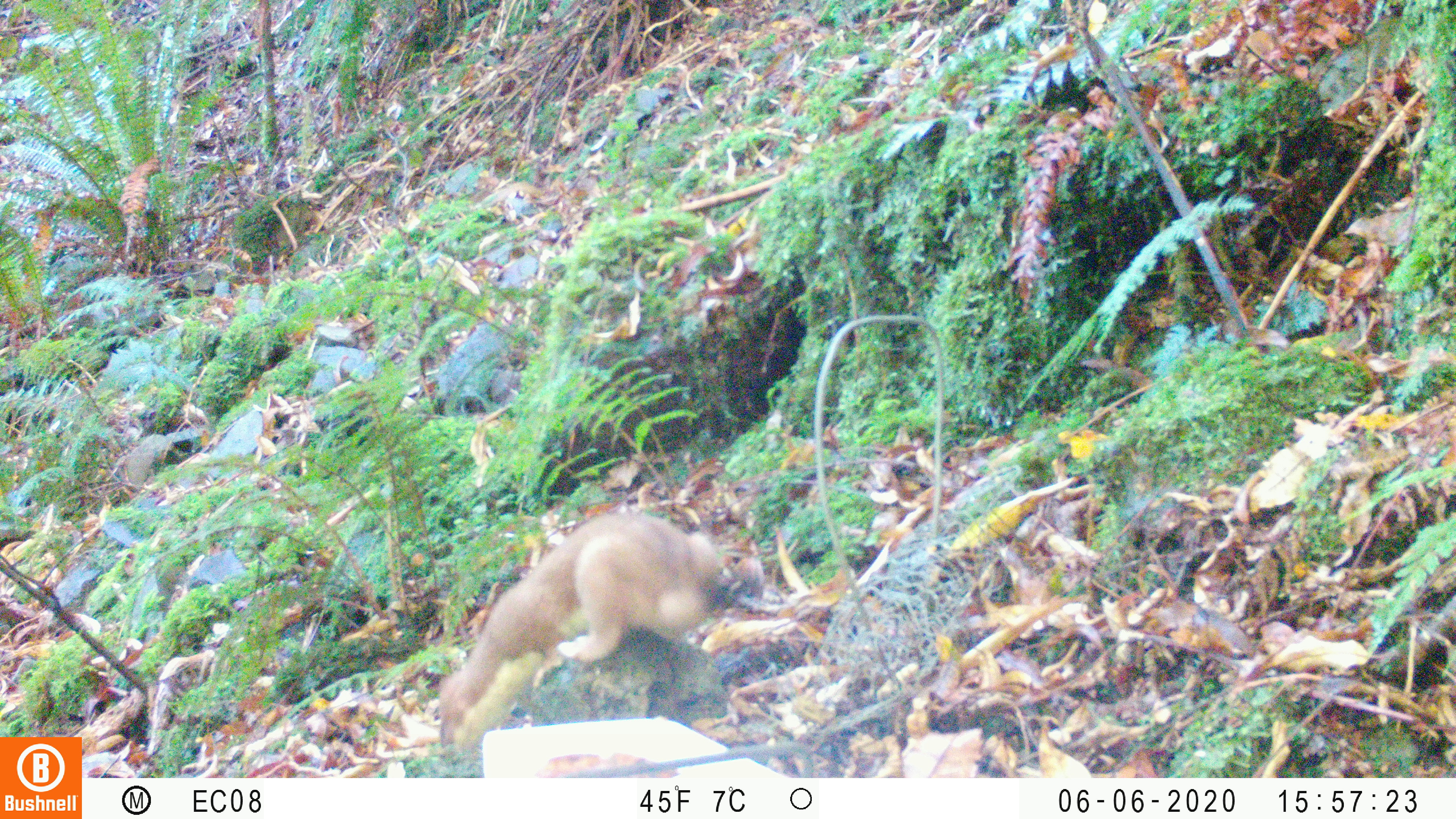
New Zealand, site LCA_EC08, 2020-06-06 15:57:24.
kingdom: Animalia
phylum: Chordata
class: Mammalia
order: Carnivora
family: Mustelidae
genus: Mustela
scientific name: Mustela erminea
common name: stoat